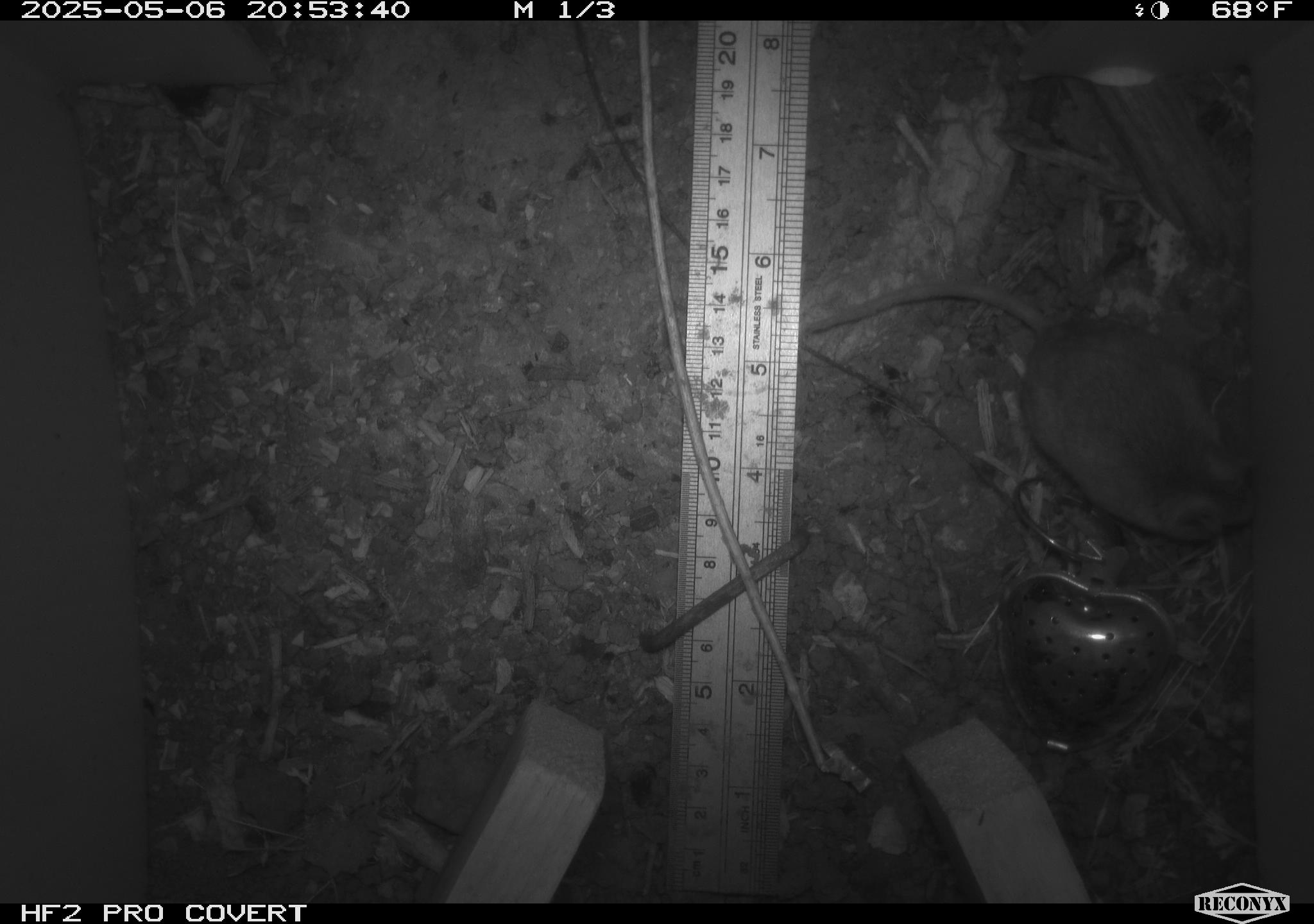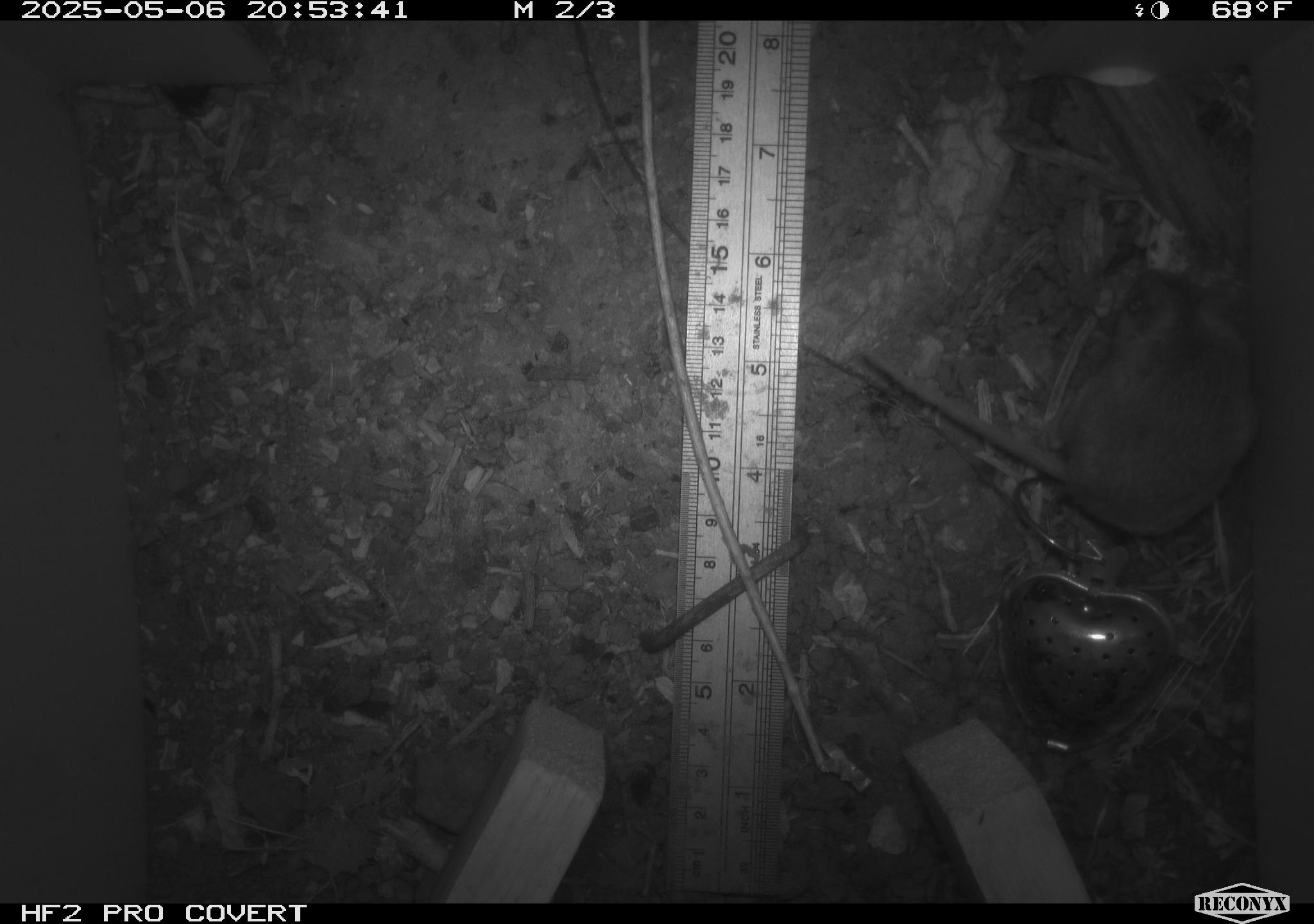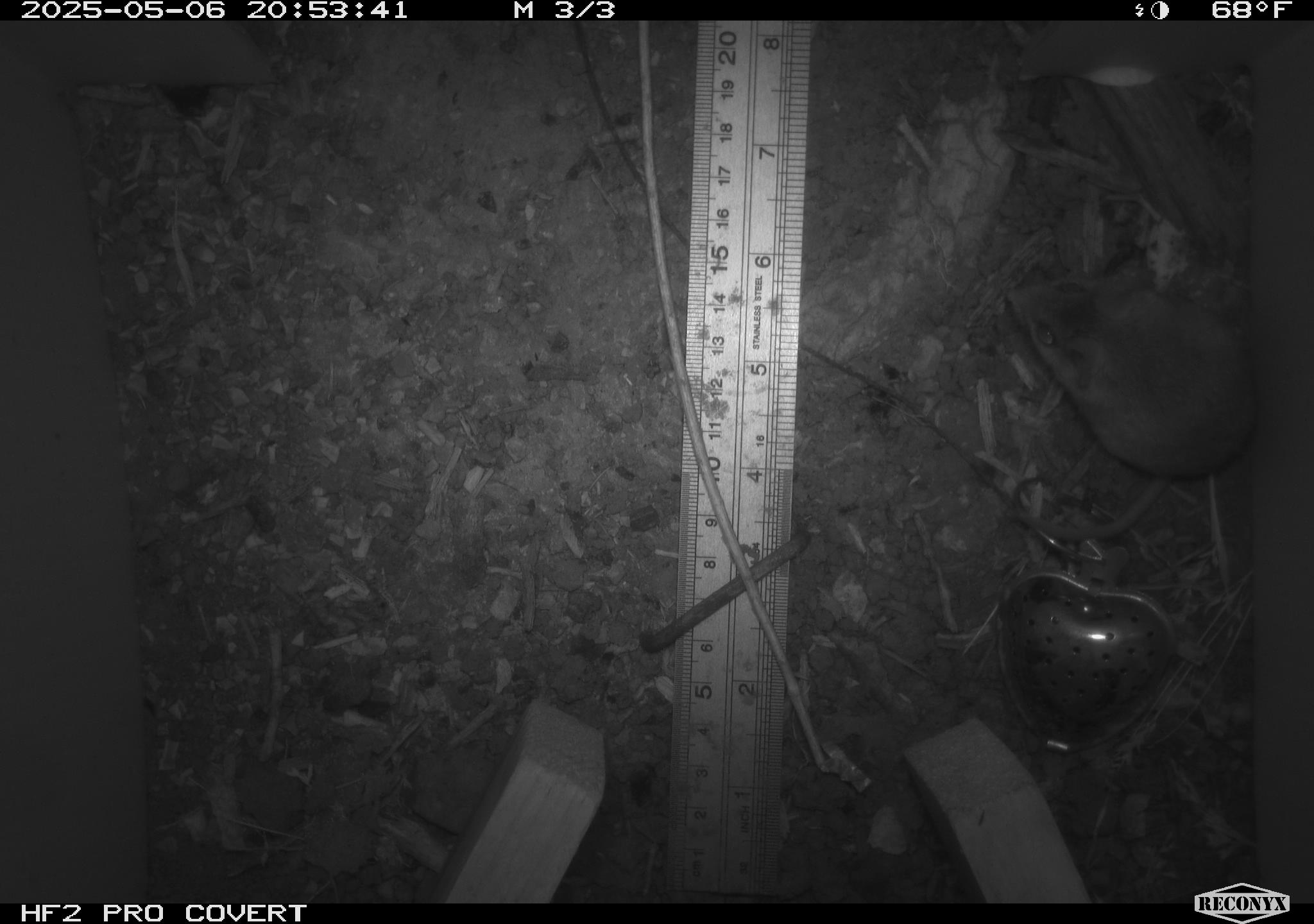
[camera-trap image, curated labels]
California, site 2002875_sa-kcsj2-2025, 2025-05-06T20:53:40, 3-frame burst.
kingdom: Animalia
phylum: Chordata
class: Mammalia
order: Rodentia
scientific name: Rodentia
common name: rodent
Rodent (Rodentia).